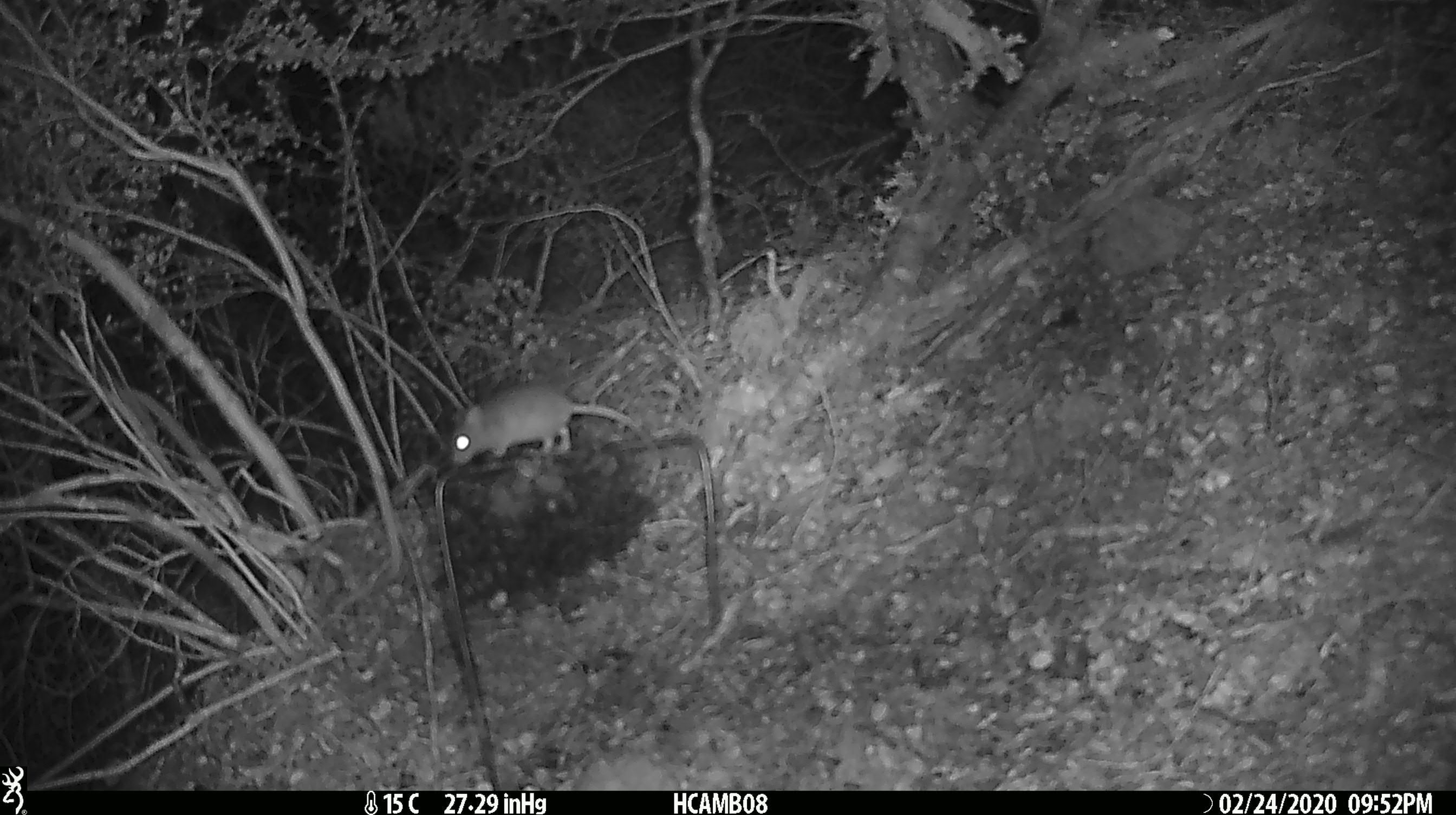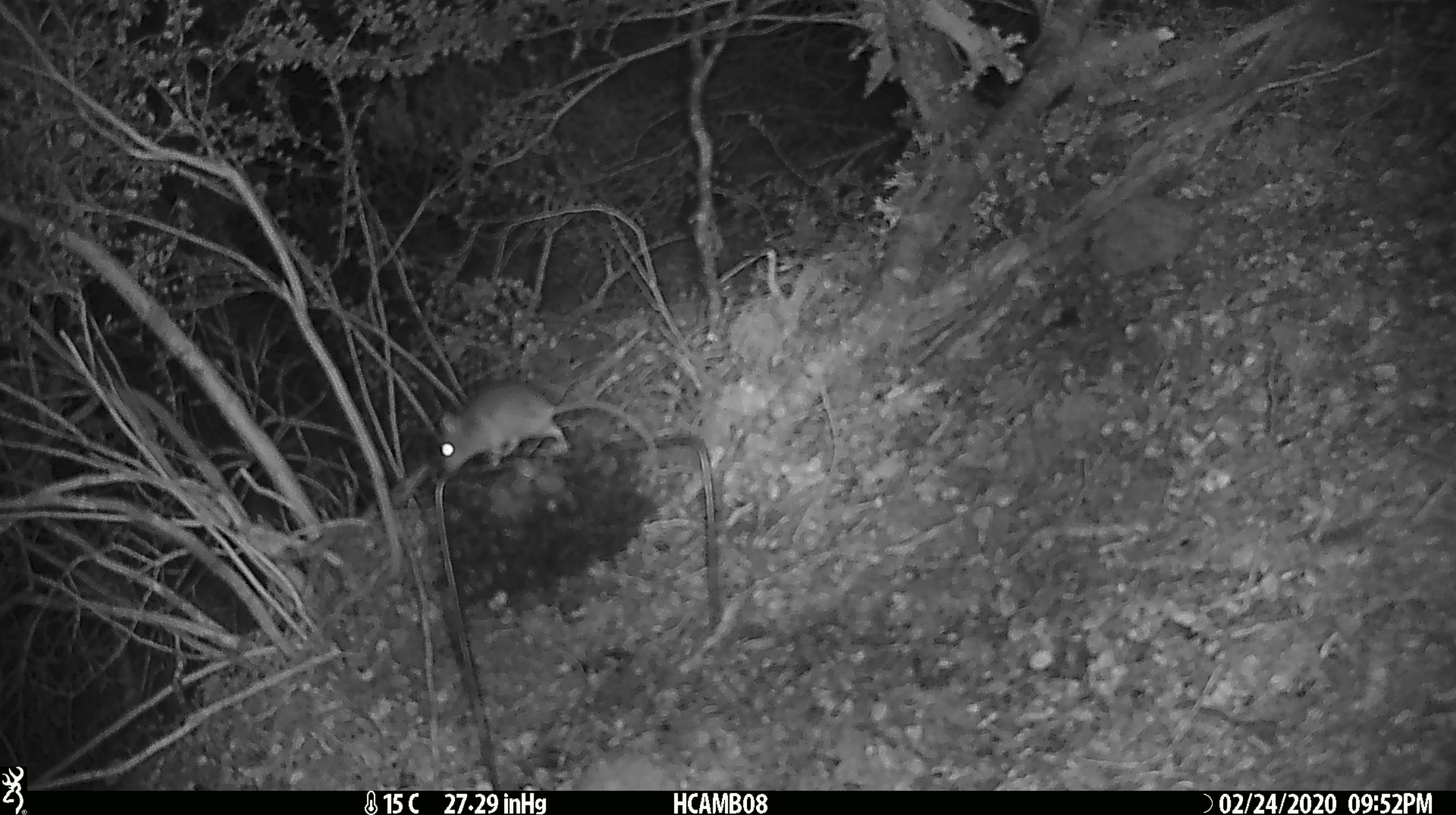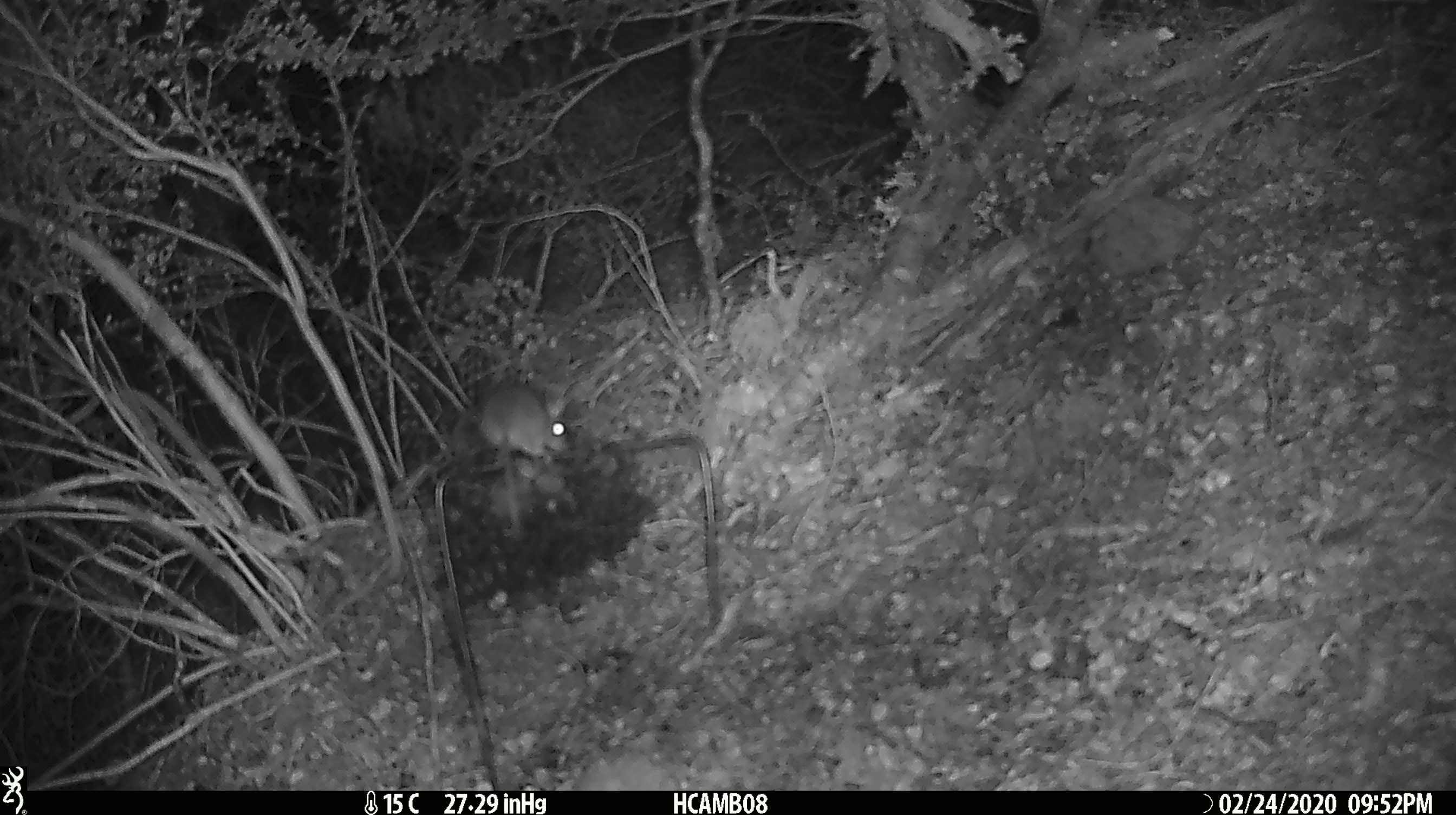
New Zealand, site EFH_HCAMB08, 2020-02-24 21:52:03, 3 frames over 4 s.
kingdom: Animalia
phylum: Chordata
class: Mammalia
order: Rodentia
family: Muridae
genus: Mus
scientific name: Mus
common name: mouse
Mouse (Mus).